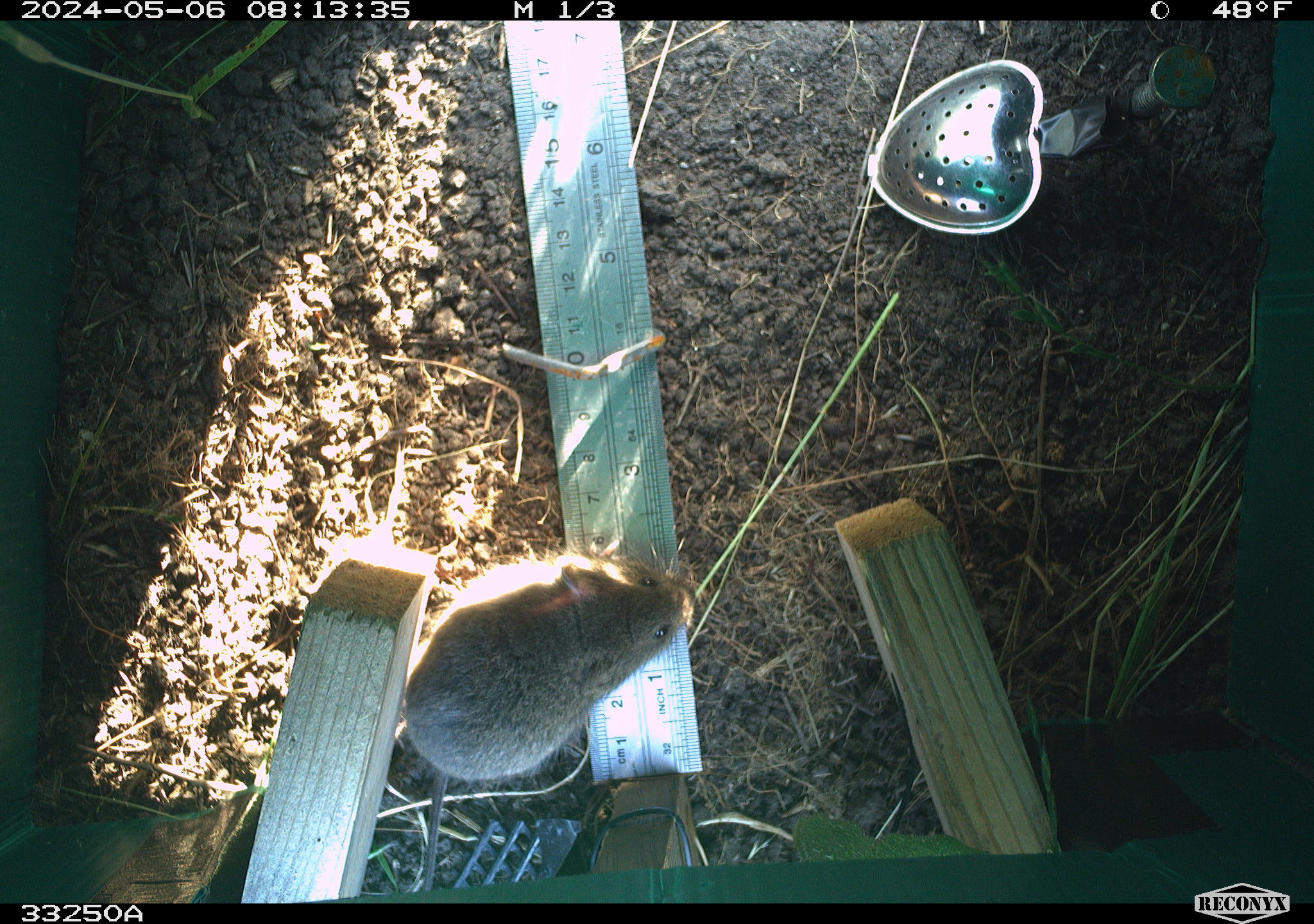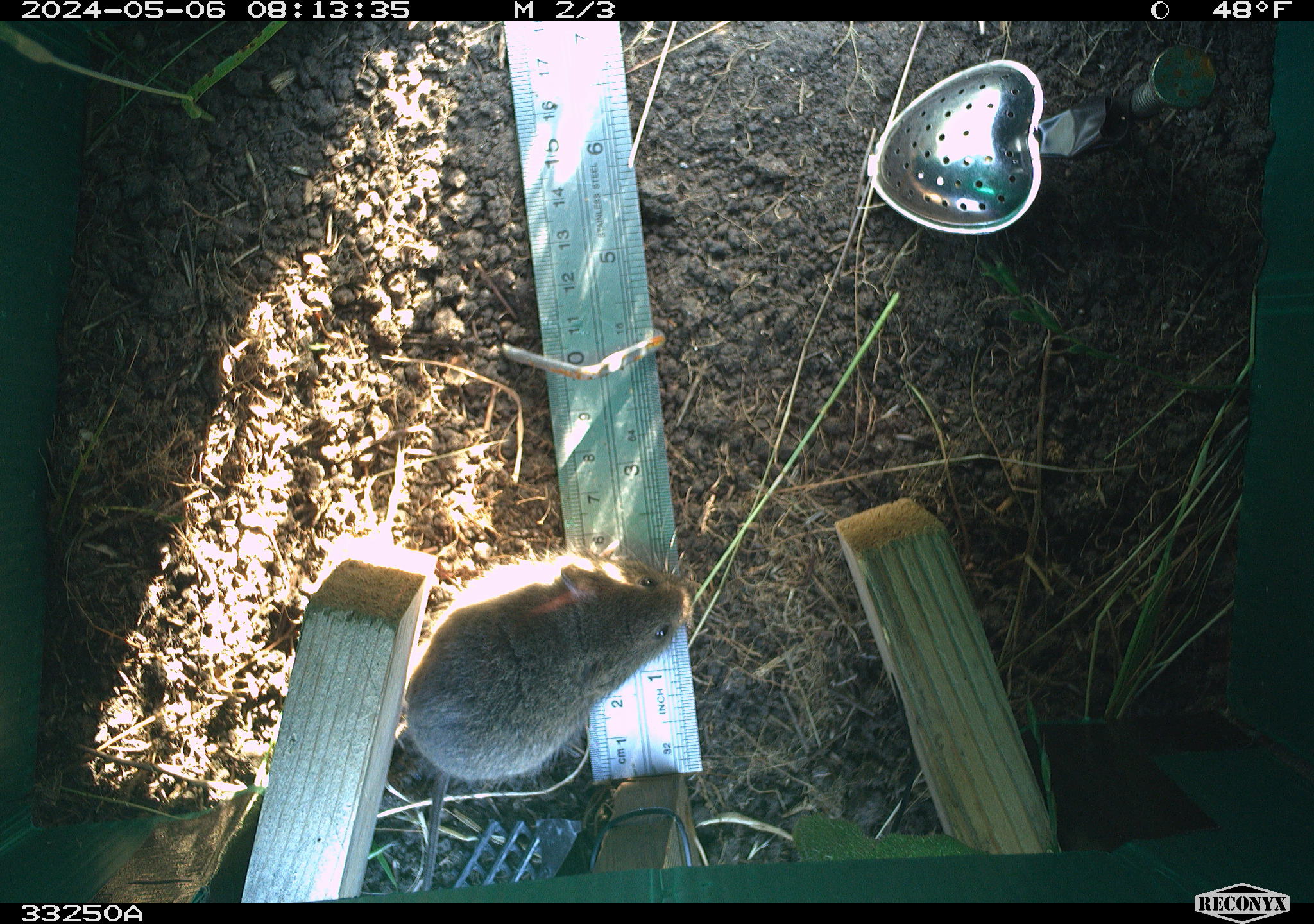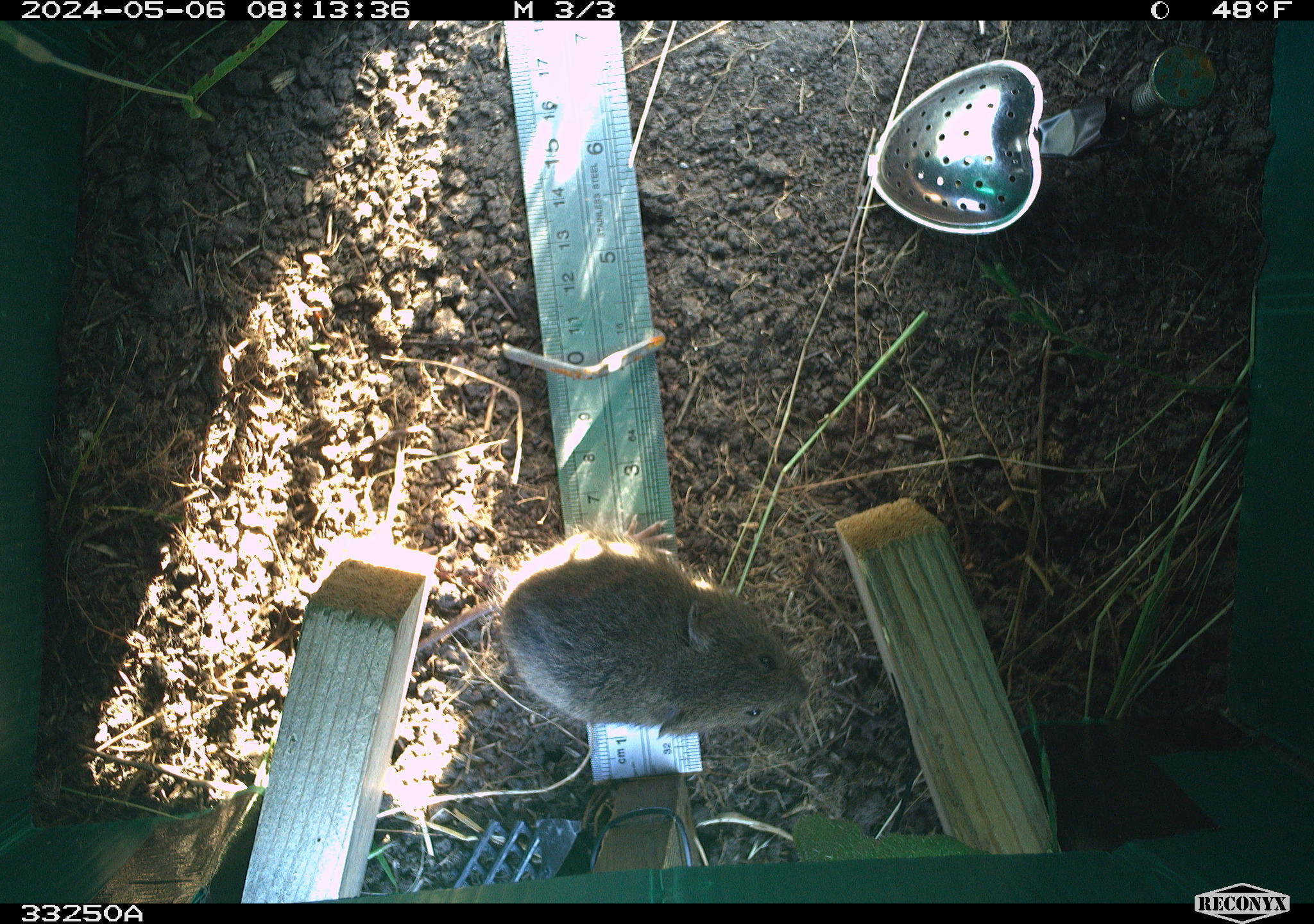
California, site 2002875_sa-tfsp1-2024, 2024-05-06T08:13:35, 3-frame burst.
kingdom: Animalia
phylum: Chordata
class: Mammalia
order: Rodentia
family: Cricetidae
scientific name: Arvicolinae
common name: voles, lemmings, and muskrats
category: arvicolinae subfamily